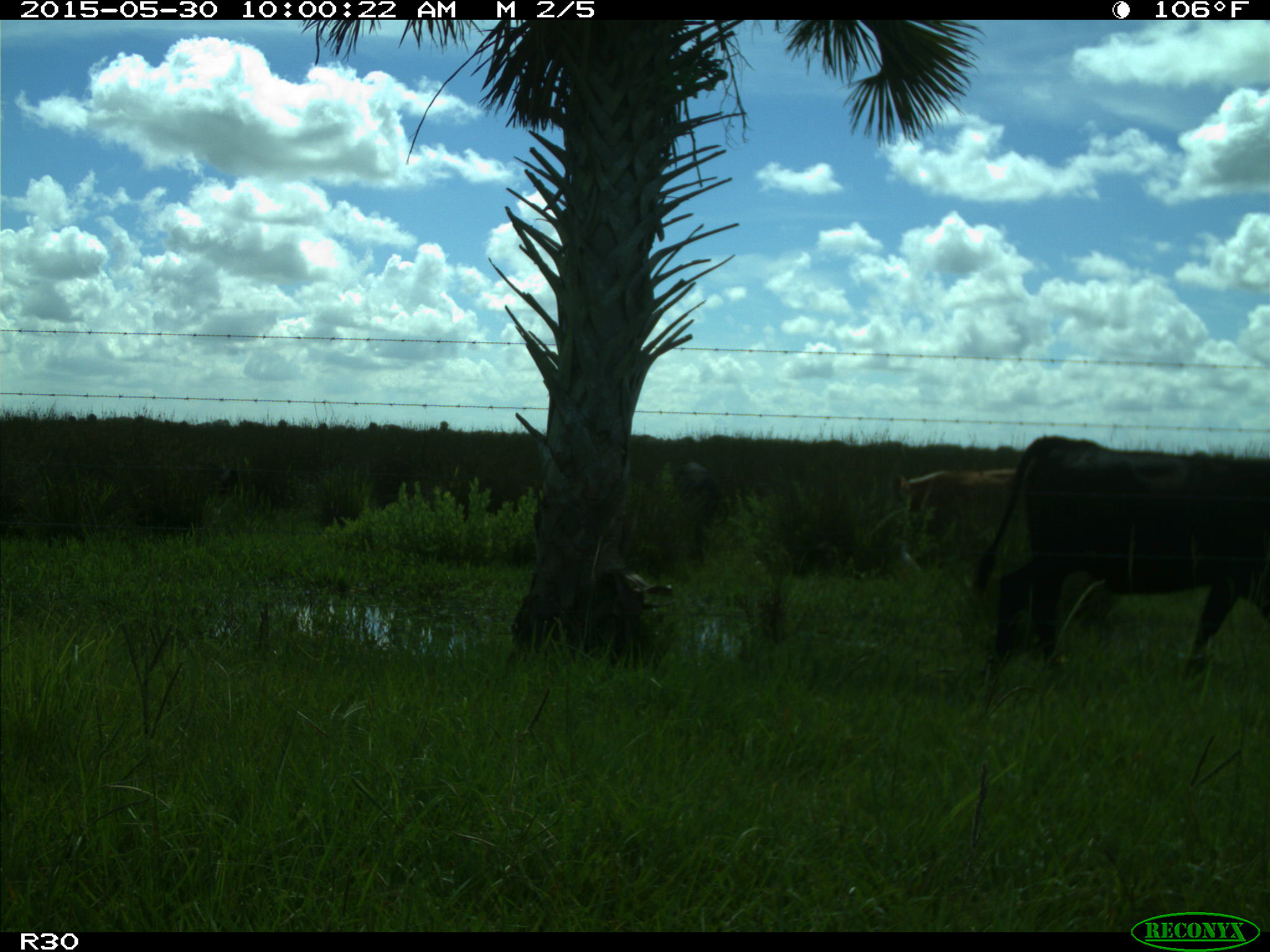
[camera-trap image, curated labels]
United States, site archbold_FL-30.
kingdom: Animalia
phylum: Chordata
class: Mammalia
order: Artiodactyla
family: Bovidae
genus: Bos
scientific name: Bos taurus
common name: domestic cow